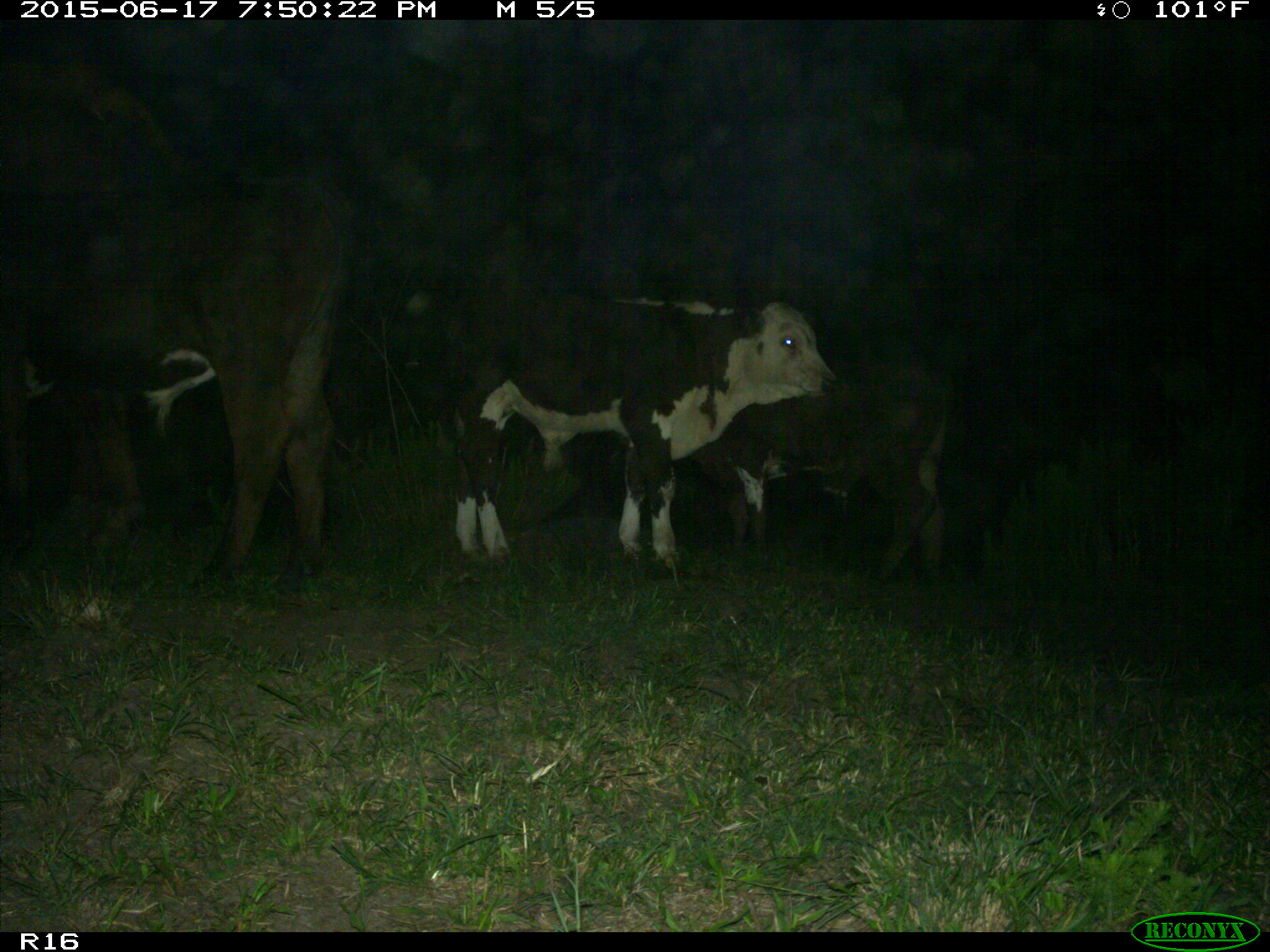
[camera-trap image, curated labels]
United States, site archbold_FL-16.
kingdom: Animalia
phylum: Chordata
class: Mammalia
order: Artiodactyla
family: Bovidae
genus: Bos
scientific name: Bos taurus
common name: domestic cow